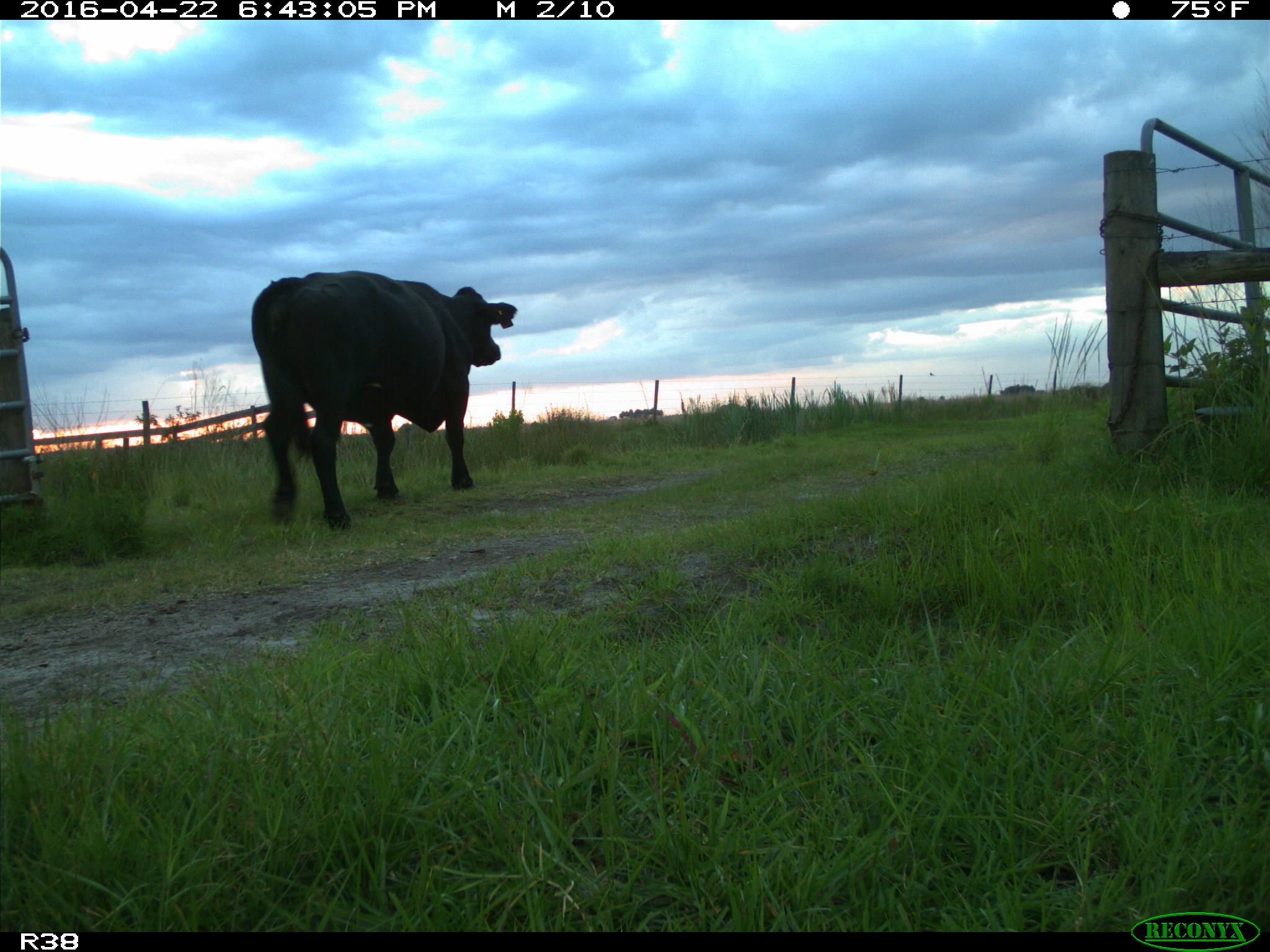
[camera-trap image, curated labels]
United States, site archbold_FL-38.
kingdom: Animalia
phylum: Chordata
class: Mammalia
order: Artiodactyla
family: Bovidae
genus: Bos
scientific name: Bos taurus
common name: domestic cow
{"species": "Bos taurus (domestic cow)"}